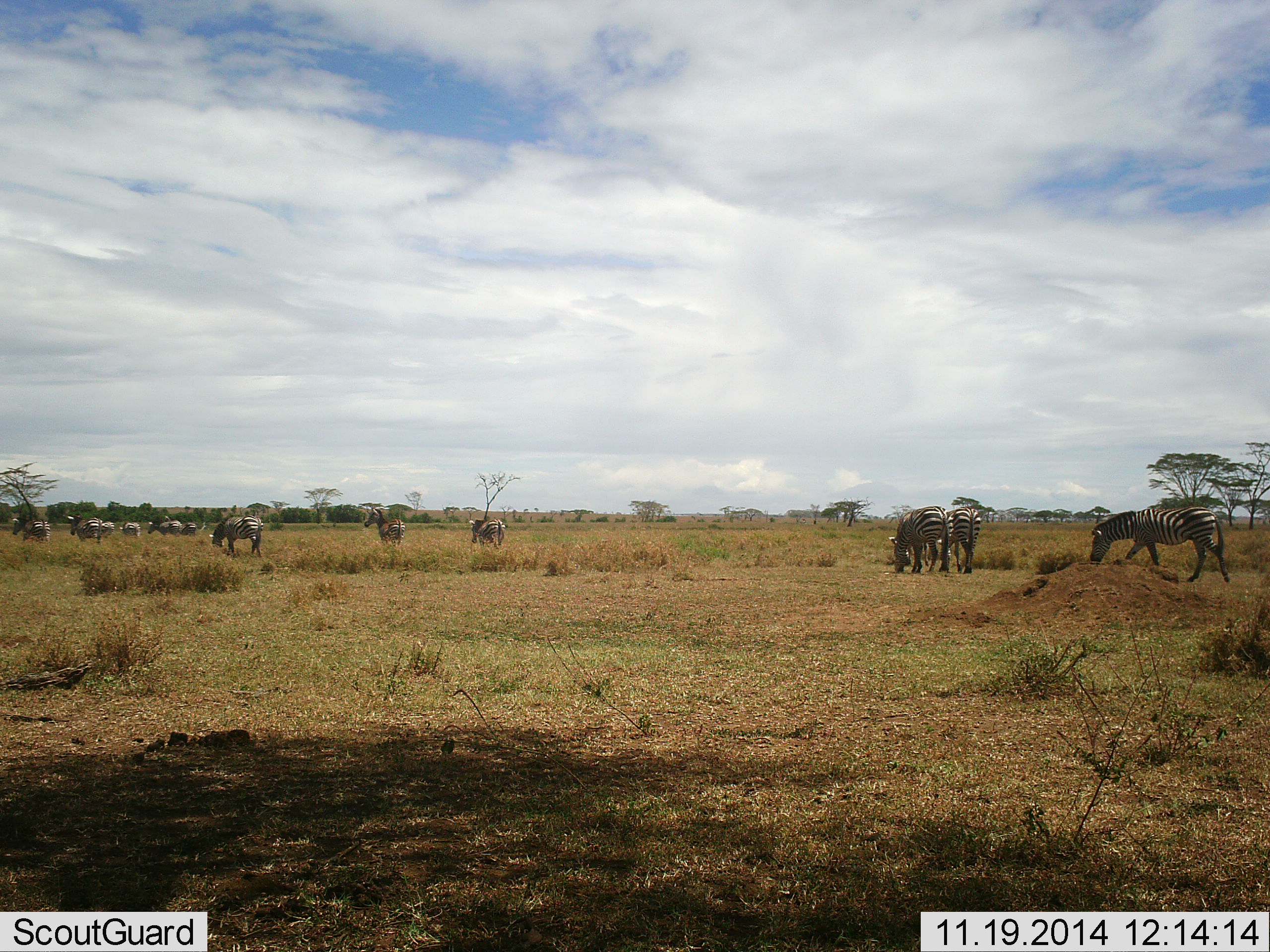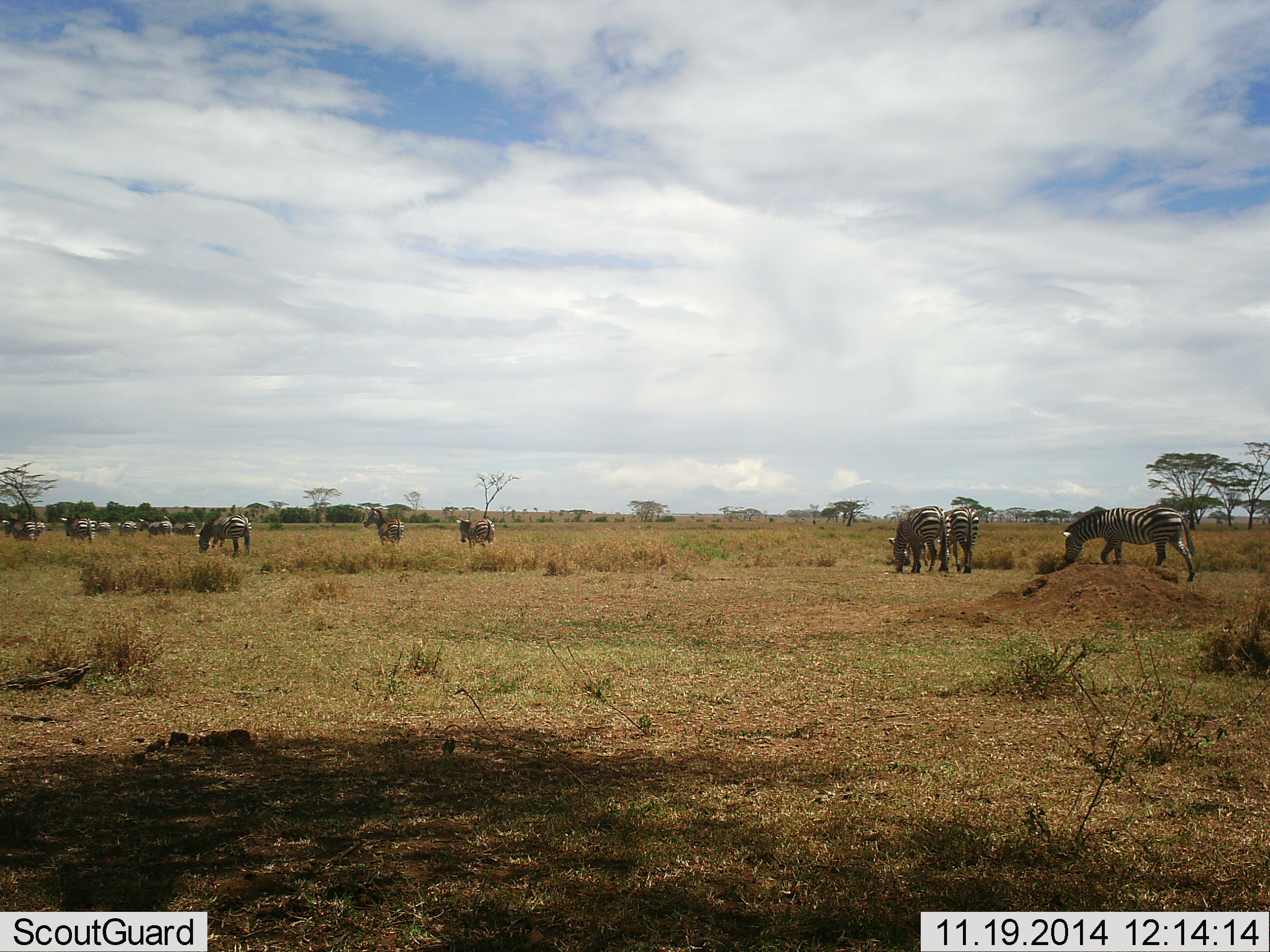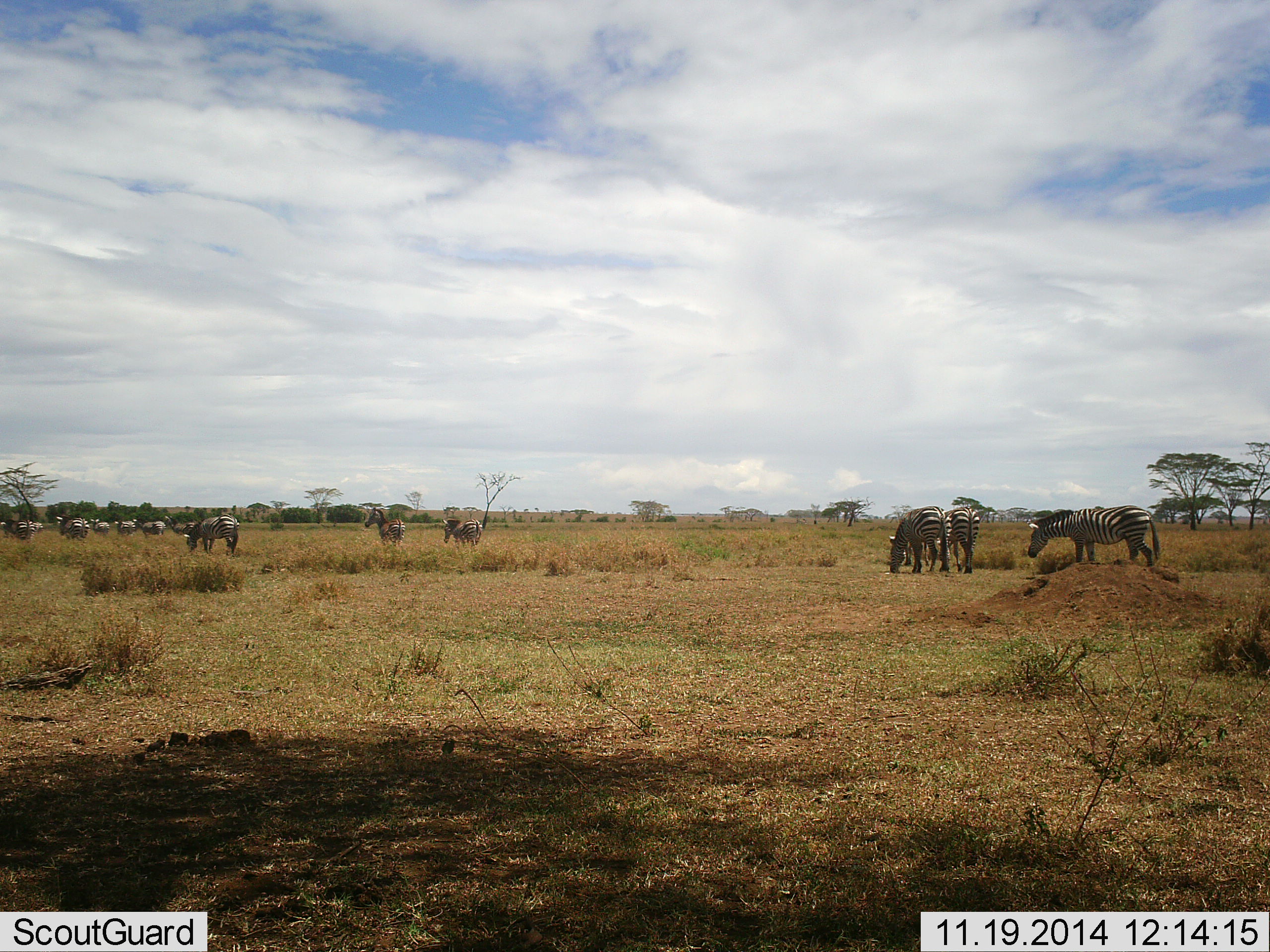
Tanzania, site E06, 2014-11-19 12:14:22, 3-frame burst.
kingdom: Animalia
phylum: Chordata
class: Mammalia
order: Perissodactyla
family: Equidae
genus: Equus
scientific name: Equus quagga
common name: plains zebra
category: zebra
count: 11-50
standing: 30%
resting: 0%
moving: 70%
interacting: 0%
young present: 0%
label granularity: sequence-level